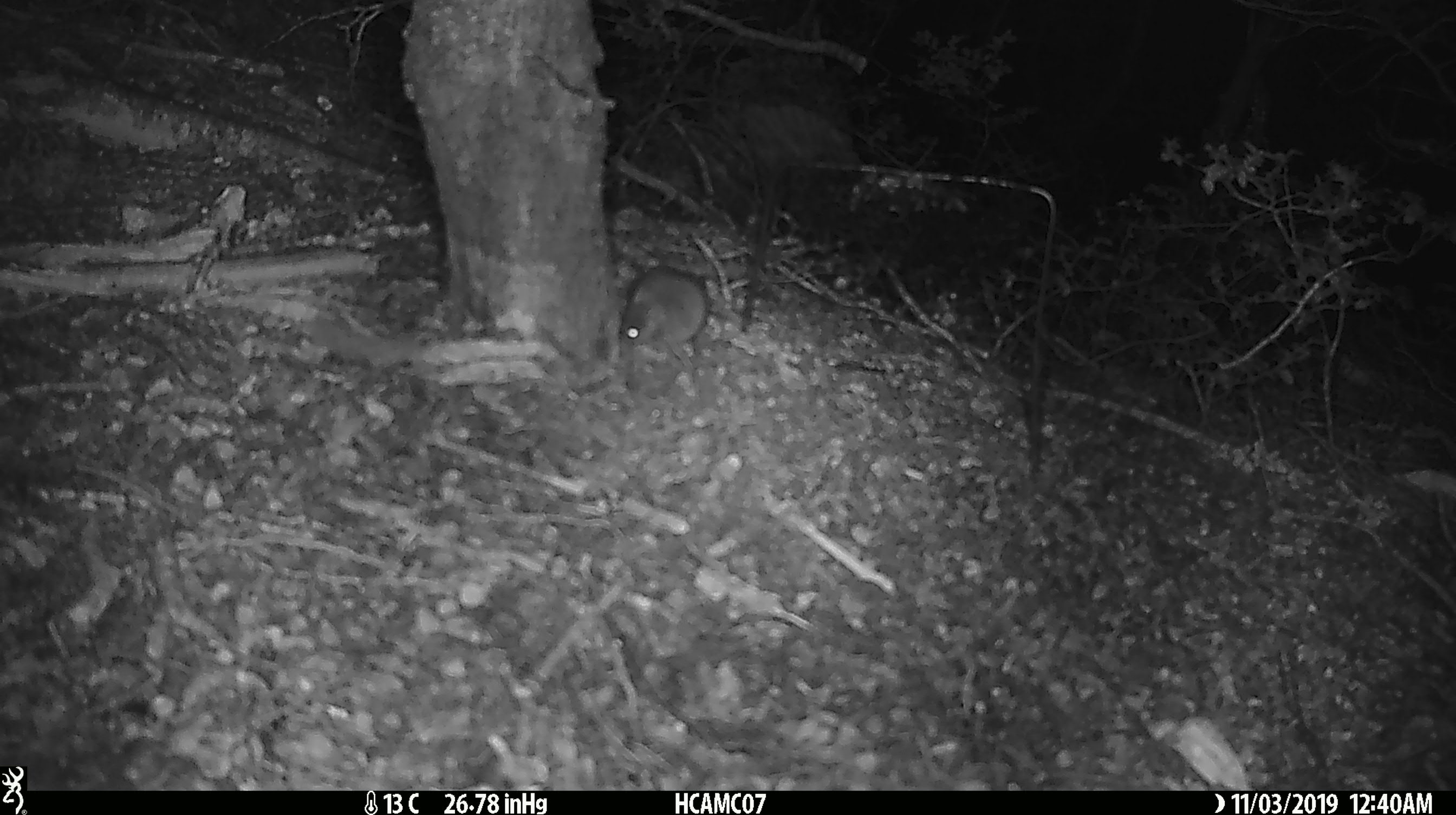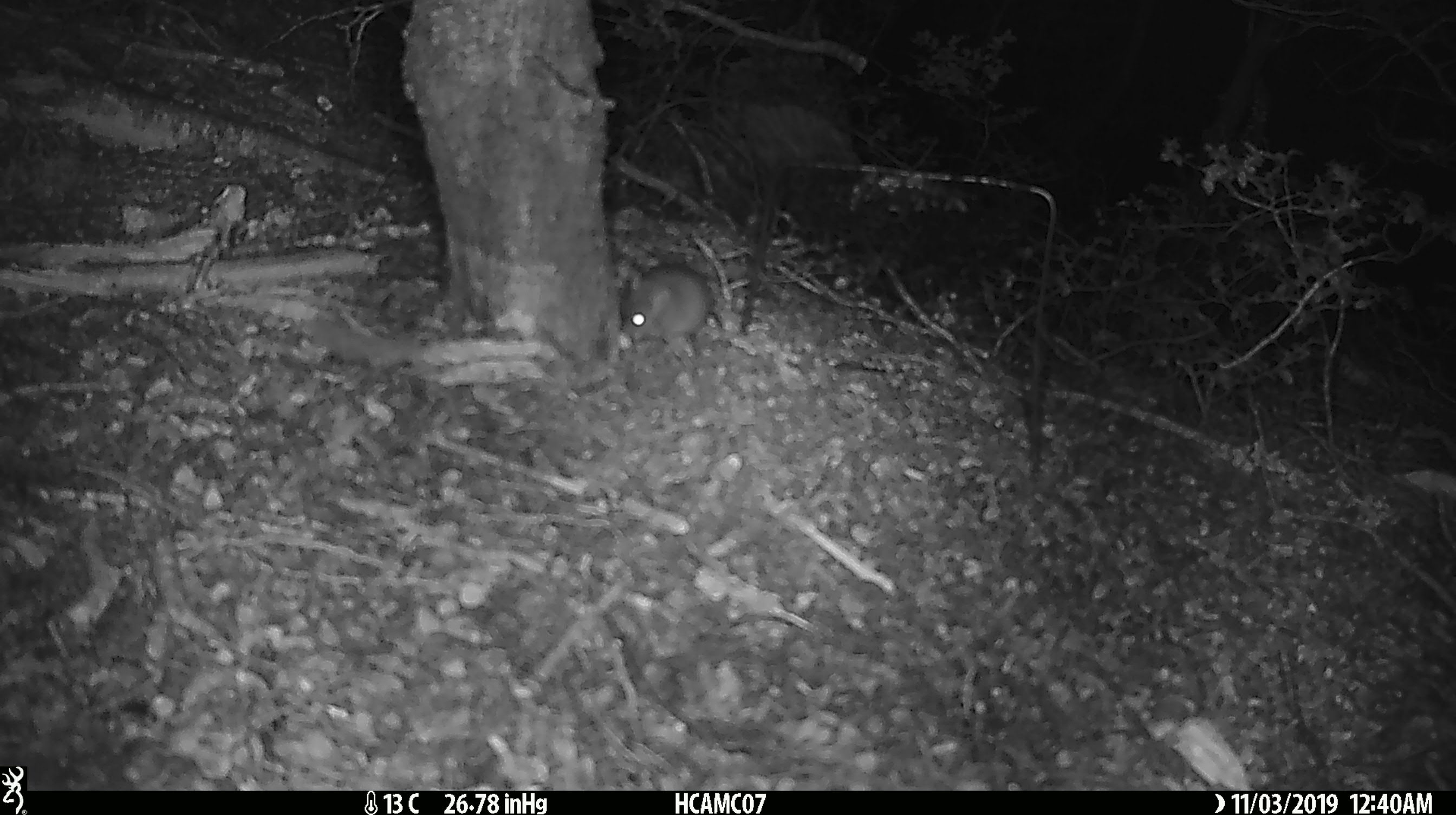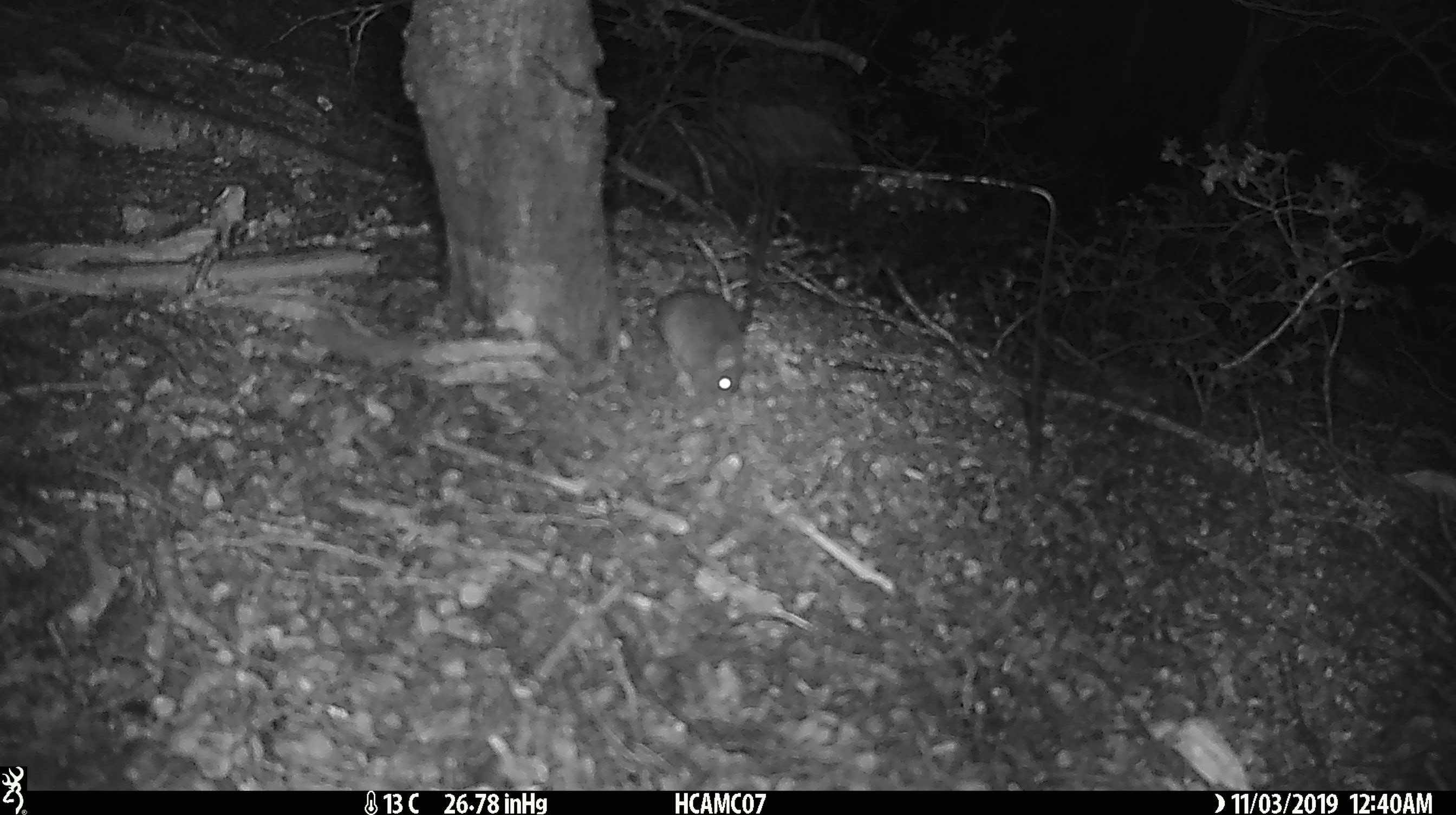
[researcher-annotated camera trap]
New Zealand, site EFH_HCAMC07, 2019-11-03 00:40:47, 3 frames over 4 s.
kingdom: Animalia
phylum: Chordata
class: Mammalia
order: Rodentia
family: Muridae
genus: Mus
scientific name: Mus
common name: mouse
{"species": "mouse (Mus)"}